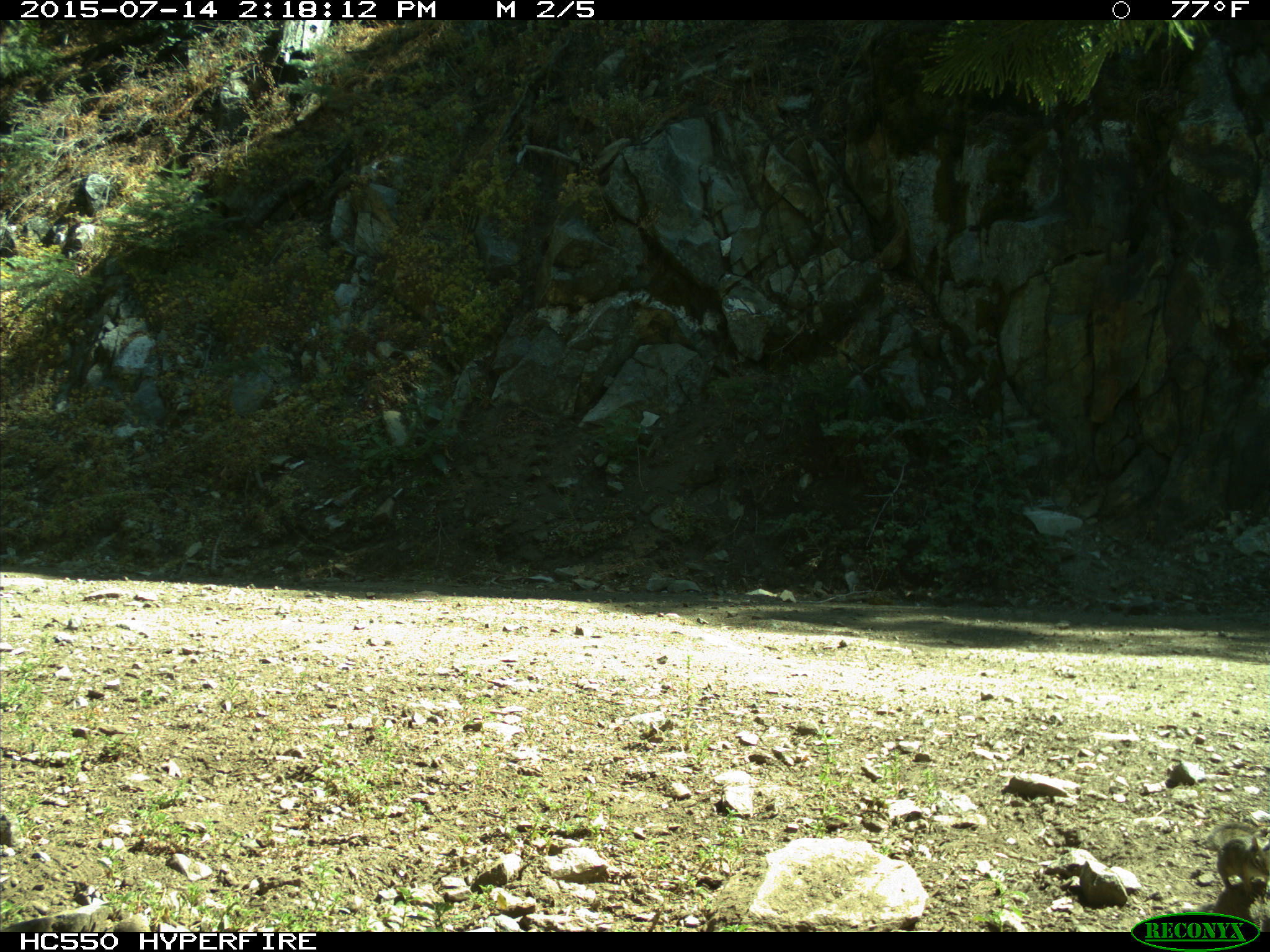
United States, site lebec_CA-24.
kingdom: Animalia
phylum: Chordata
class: Mammalia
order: Rodentia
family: Sciuridae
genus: Tamias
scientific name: Tamias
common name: chipmunk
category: unidentified chipmunk